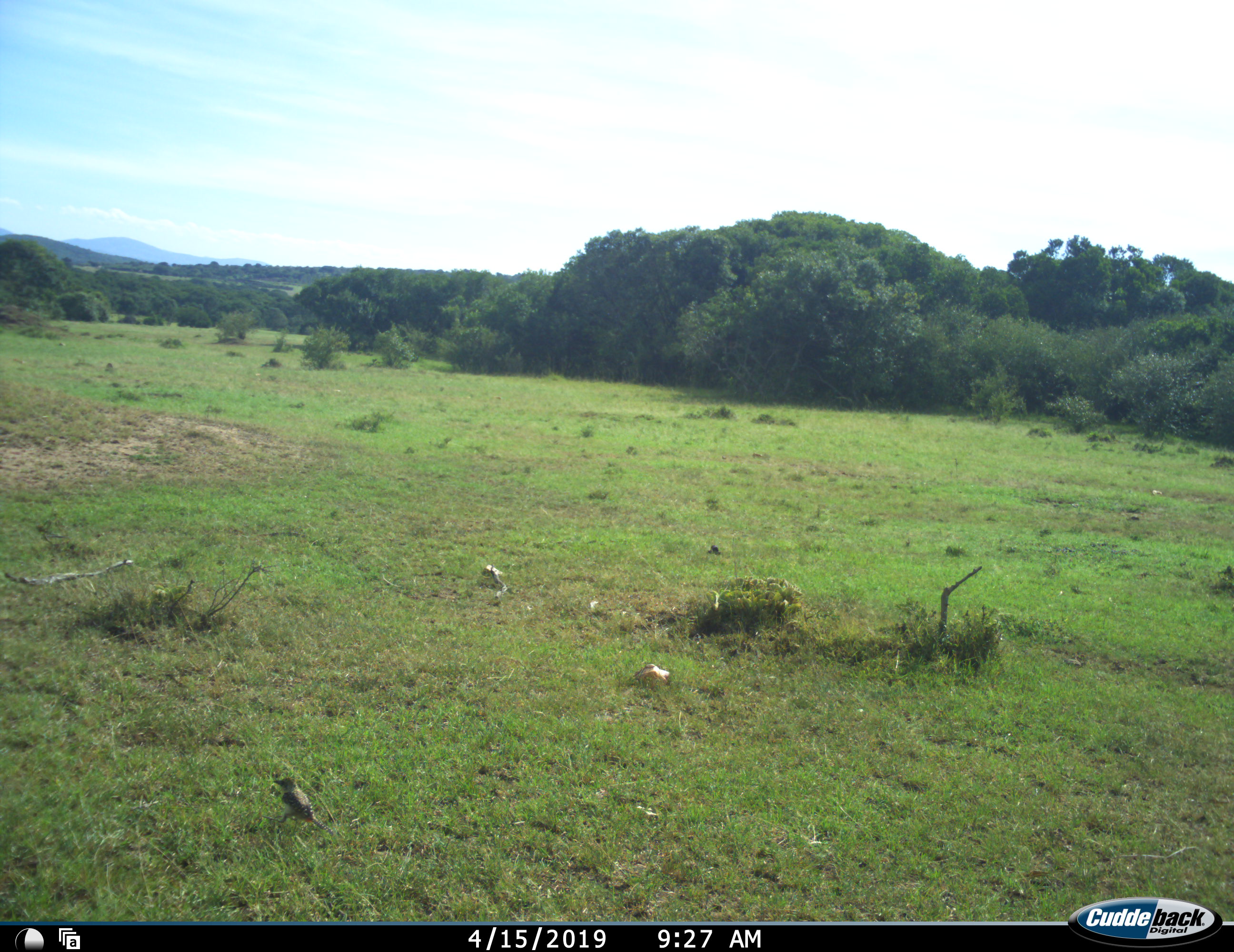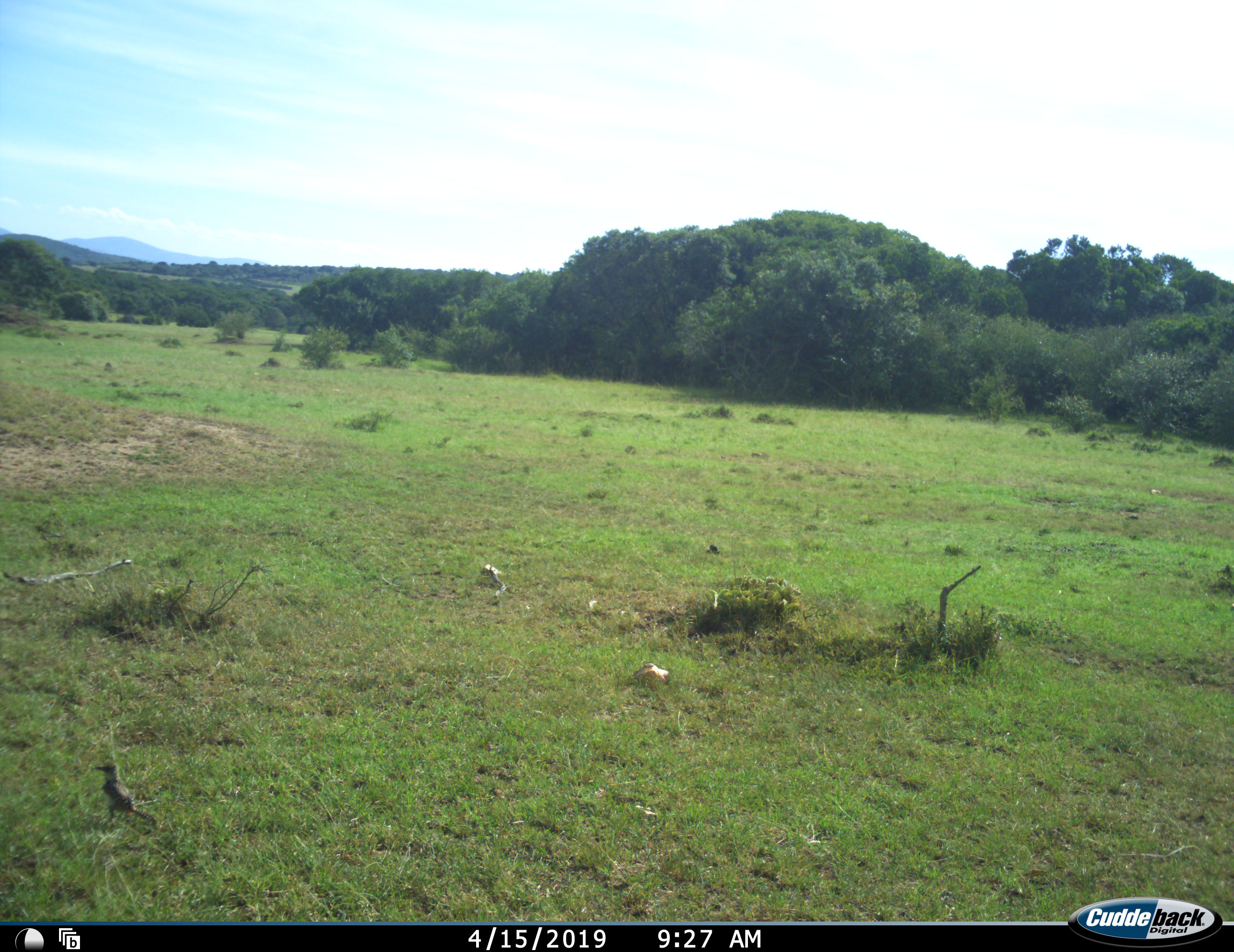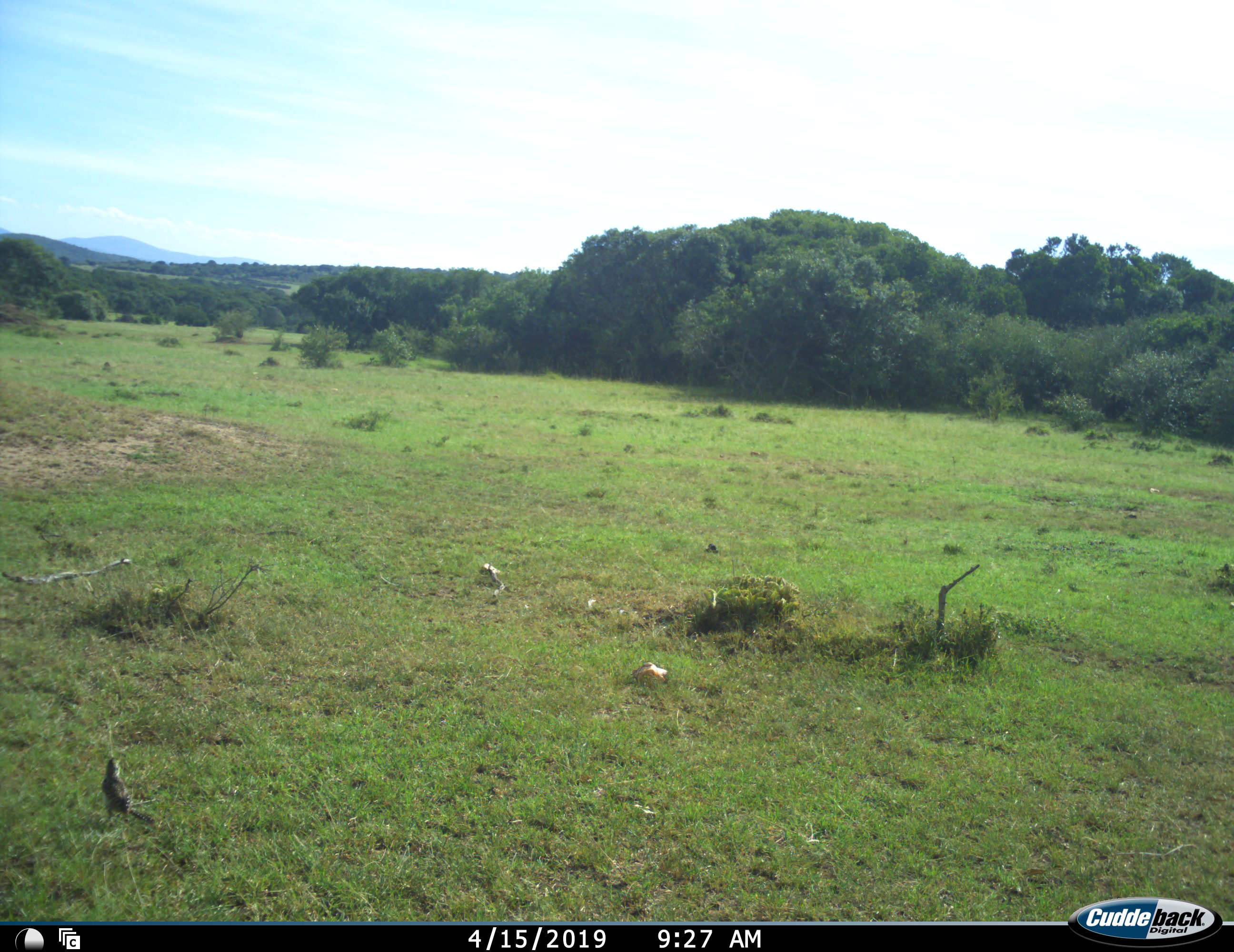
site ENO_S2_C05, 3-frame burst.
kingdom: Animalia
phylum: Chordata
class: Aves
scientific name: Aves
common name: bird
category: birdother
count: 1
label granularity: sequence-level